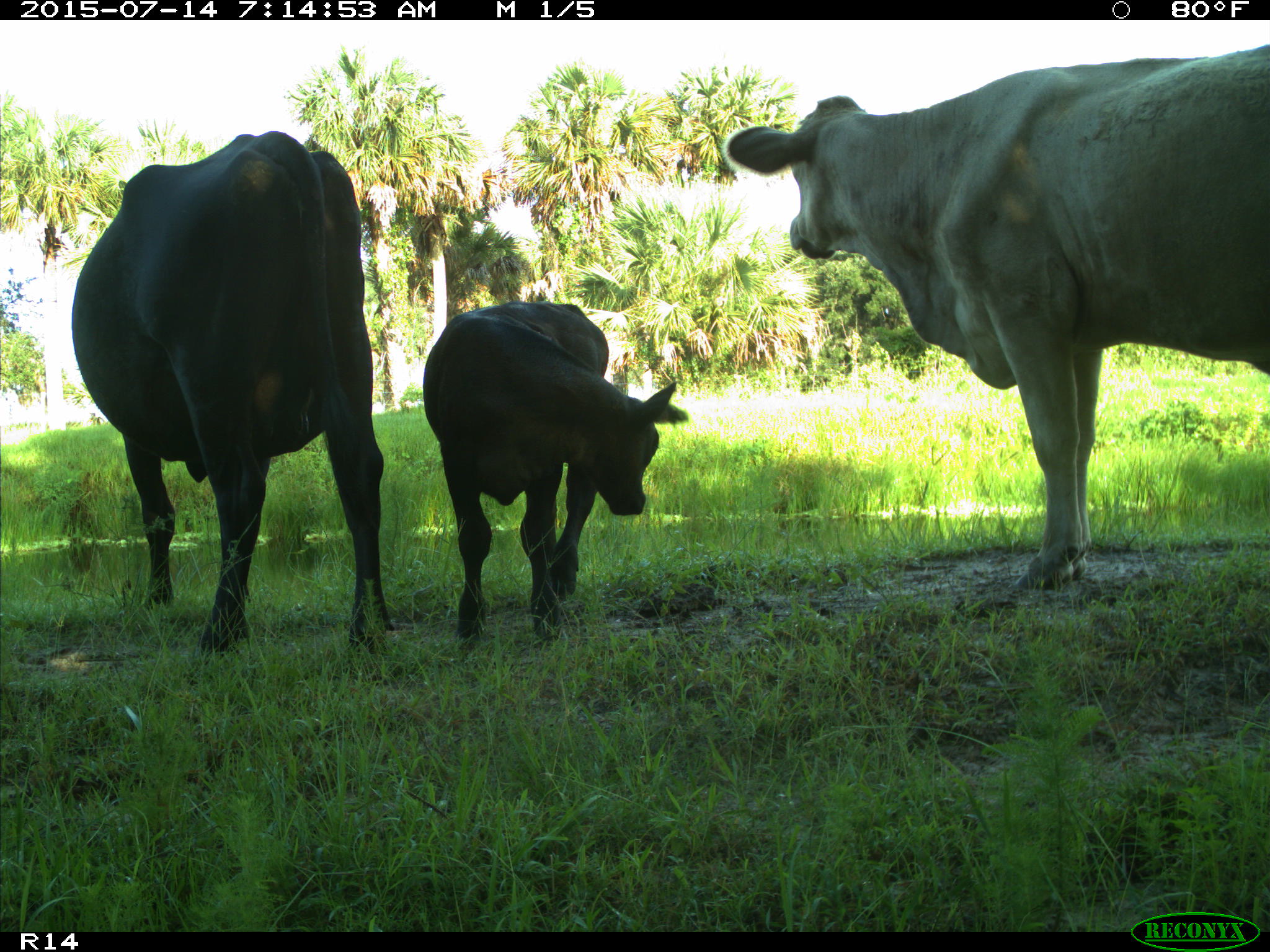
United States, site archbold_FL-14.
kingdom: Animalia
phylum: Chordata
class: Mammalia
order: Artiodactyla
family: Bovidae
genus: Bos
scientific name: Bos taurus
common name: domestic cow